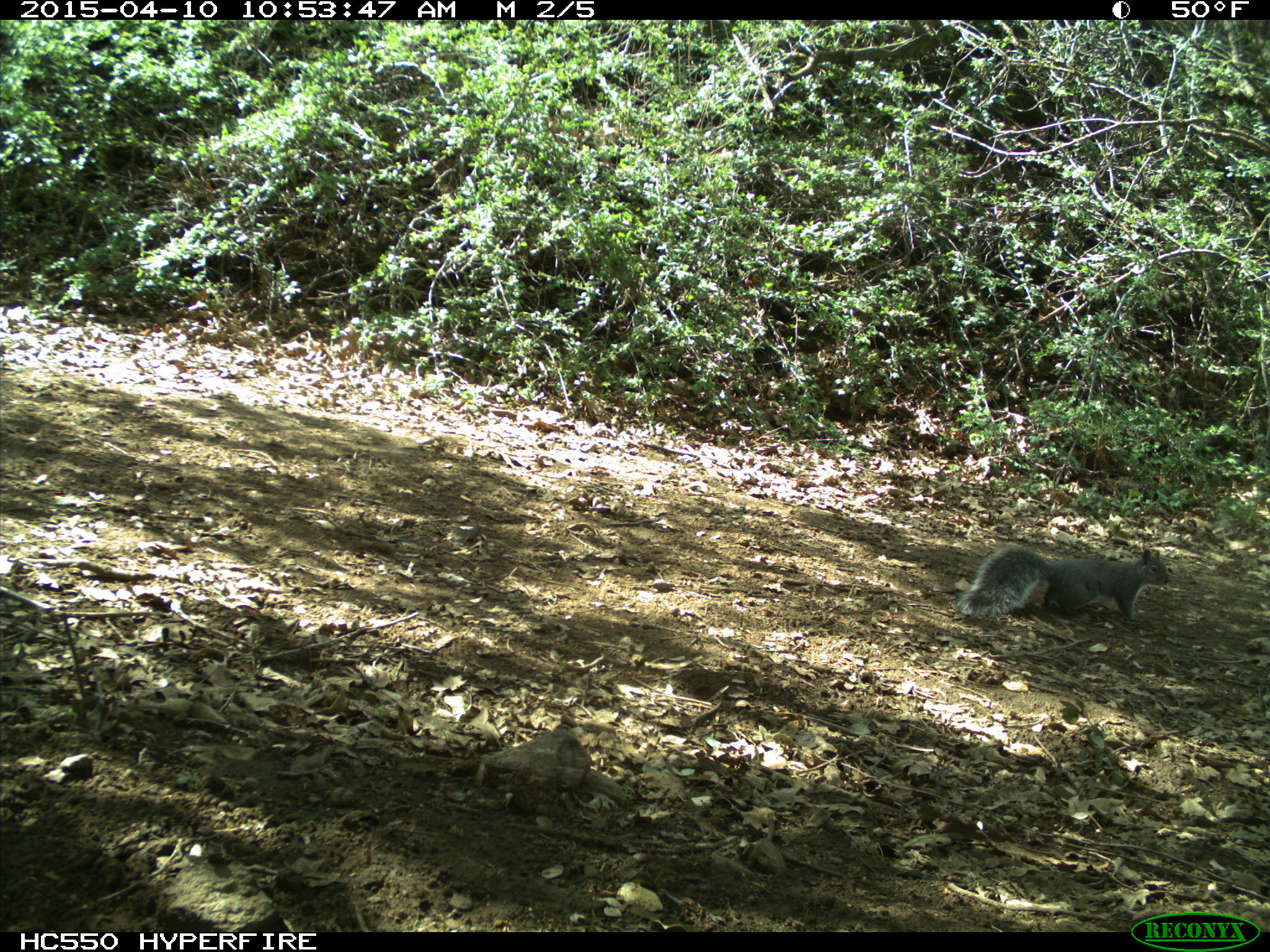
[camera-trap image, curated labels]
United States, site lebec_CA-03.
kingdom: Animalia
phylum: Chordata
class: Mammalia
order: Rodentia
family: Sciuridae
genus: Sciurus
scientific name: Sciurus carolinensis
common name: eastern gray squirrel